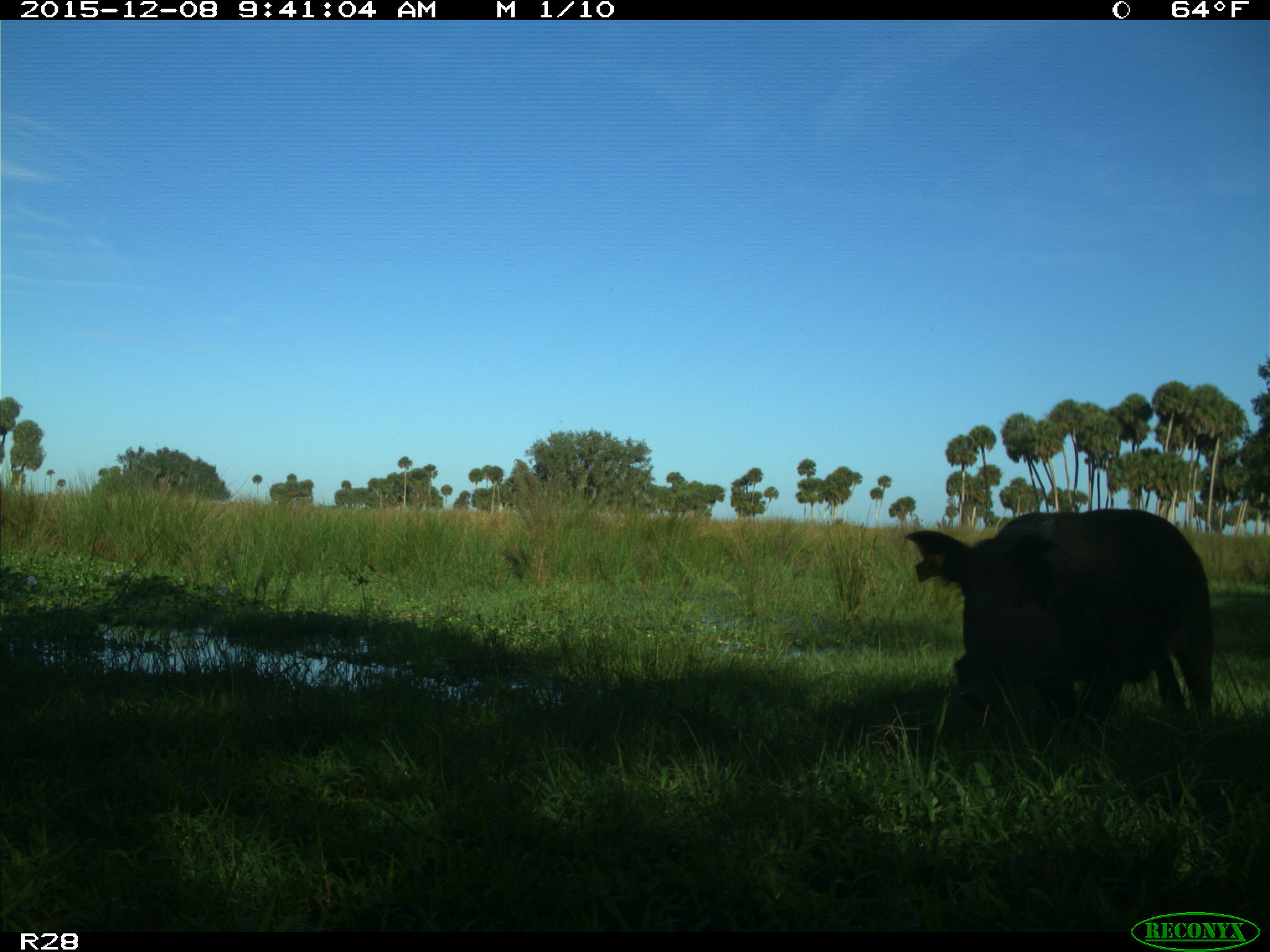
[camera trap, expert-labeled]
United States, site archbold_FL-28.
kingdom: Animalia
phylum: Chordata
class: Mammalia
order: Artiodactyla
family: Suidae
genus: Sus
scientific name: Sus scrofa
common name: wild boar